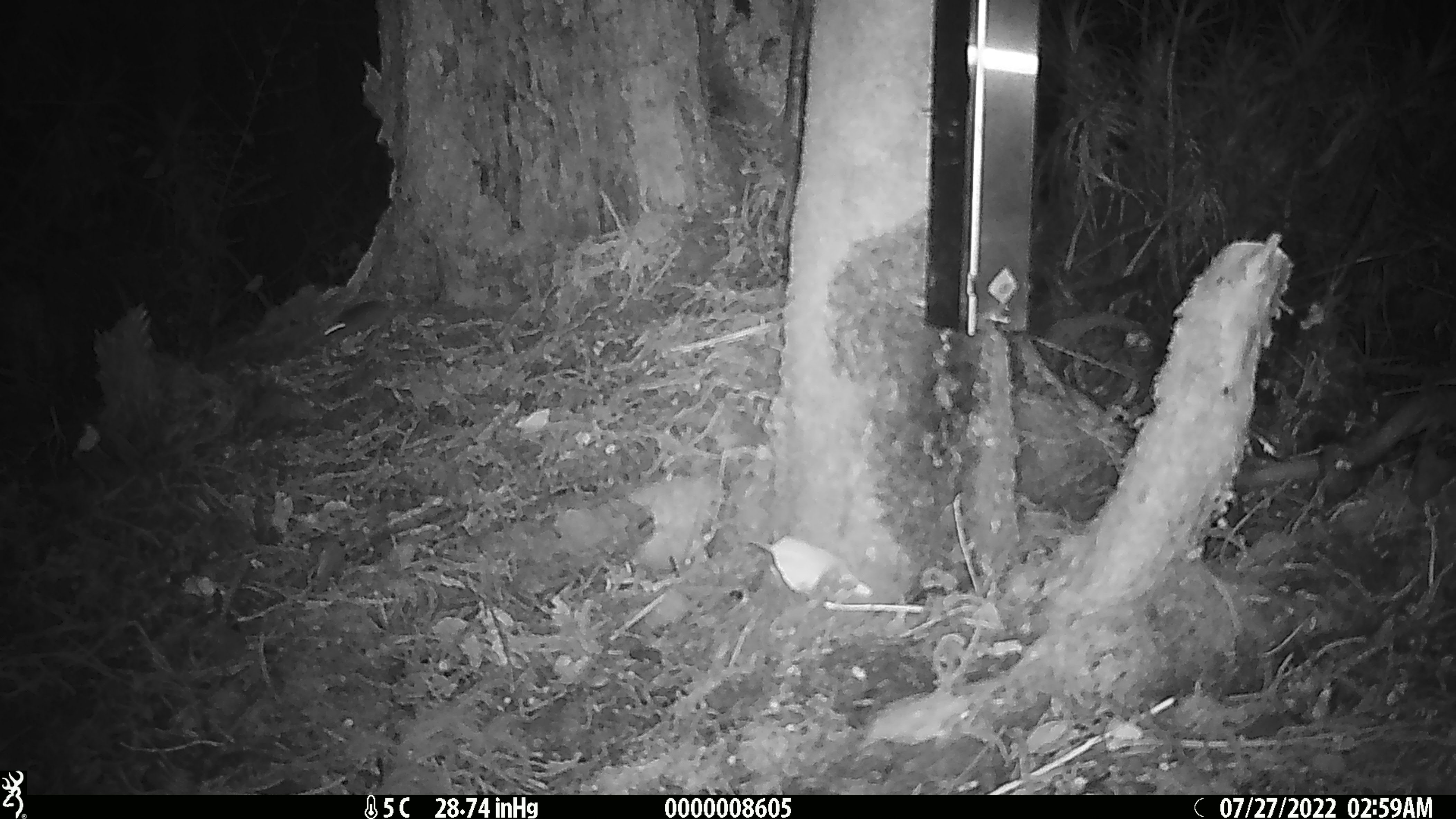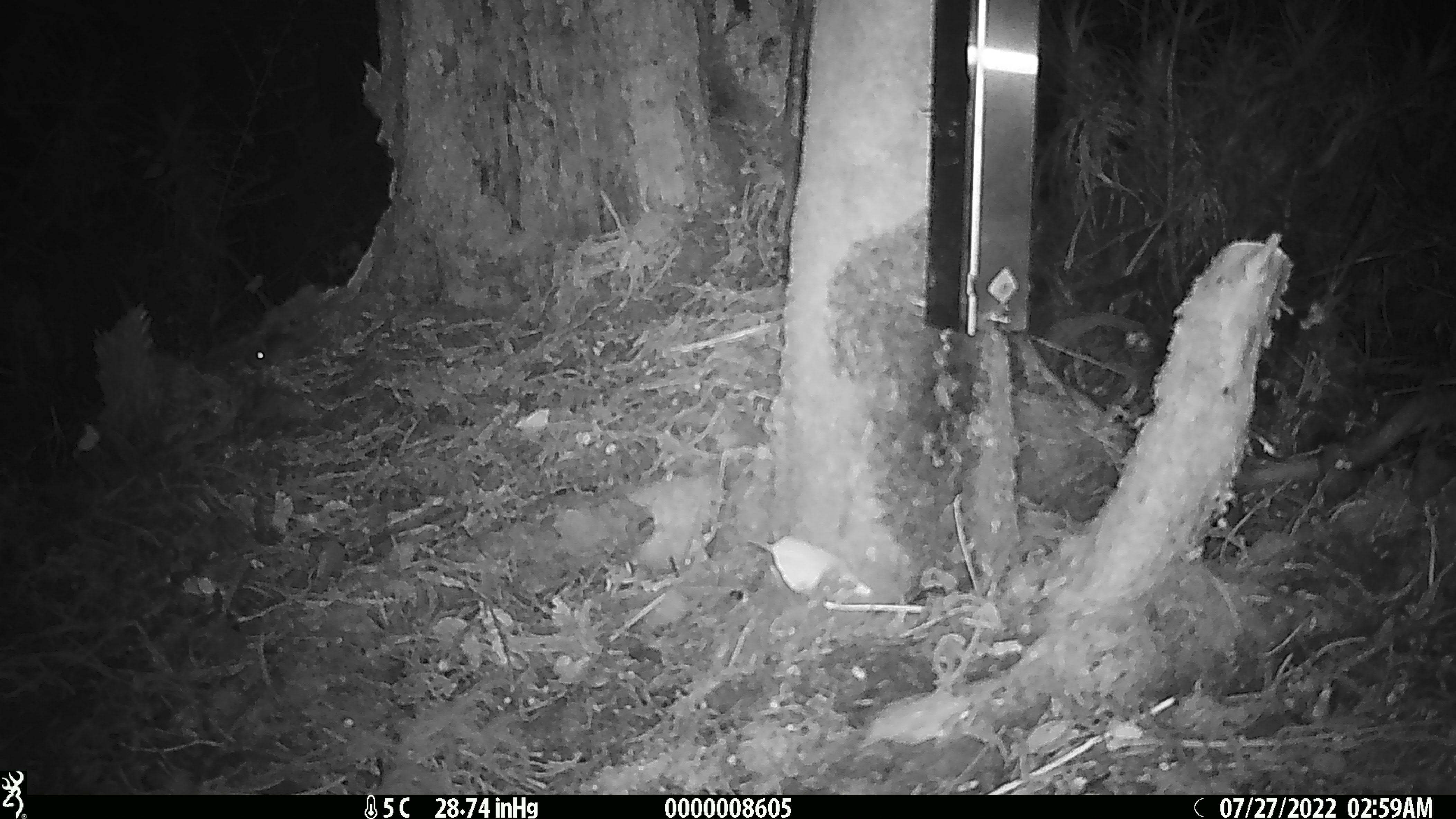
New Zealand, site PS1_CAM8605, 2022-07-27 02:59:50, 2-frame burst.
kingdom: Animalia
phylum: Chordata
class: Mammalia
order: Rodentia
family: Muridae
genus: Mus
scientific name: Mus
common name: mouse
Mouse (Mus).